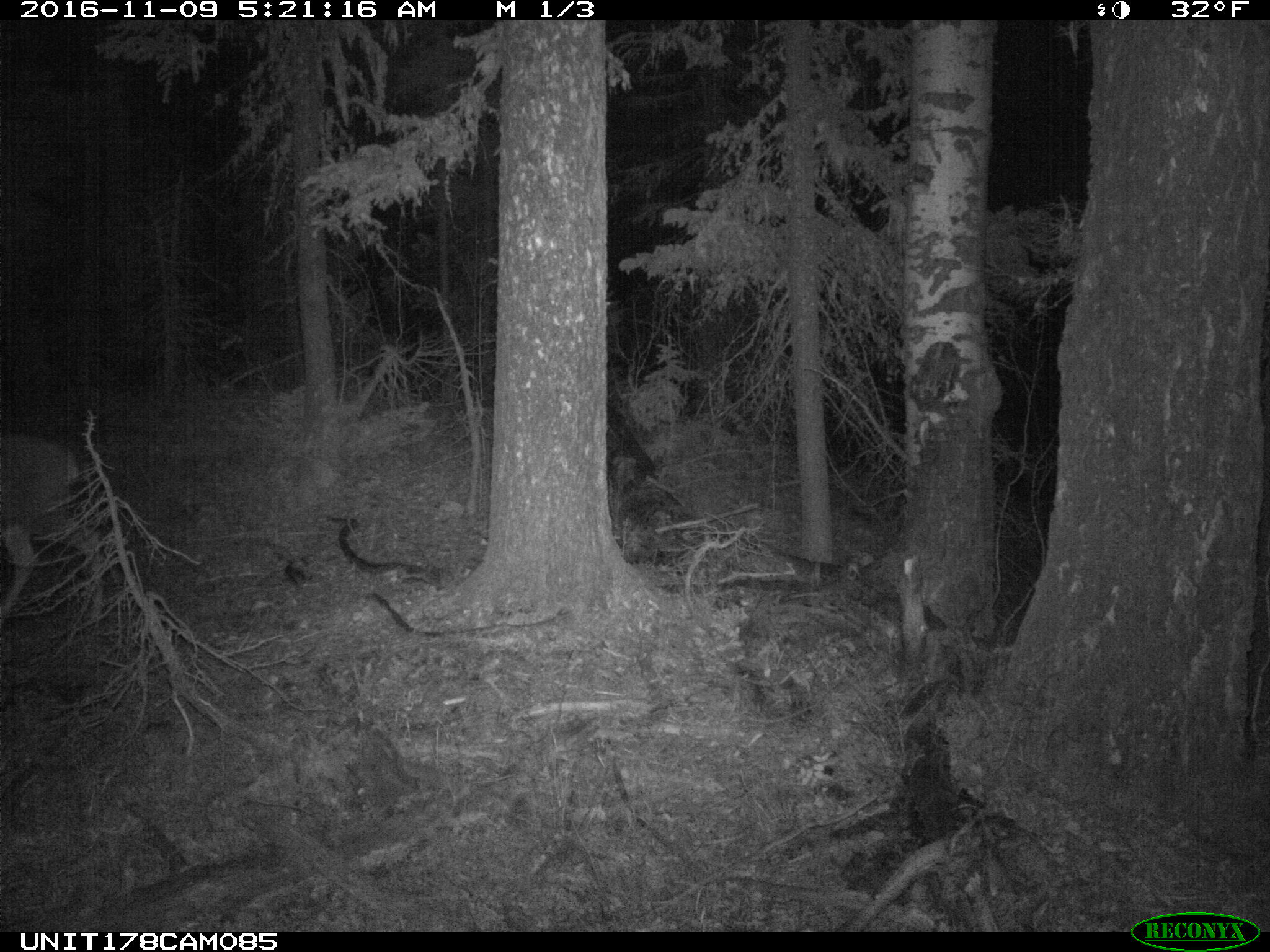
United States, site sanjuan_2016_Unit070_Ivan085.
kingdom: Animalia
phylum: Chordata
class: Mammalia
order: Artiodactyla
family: Cervidae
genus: Odocoileus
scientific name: Odocoileus hemionus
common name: mule deer